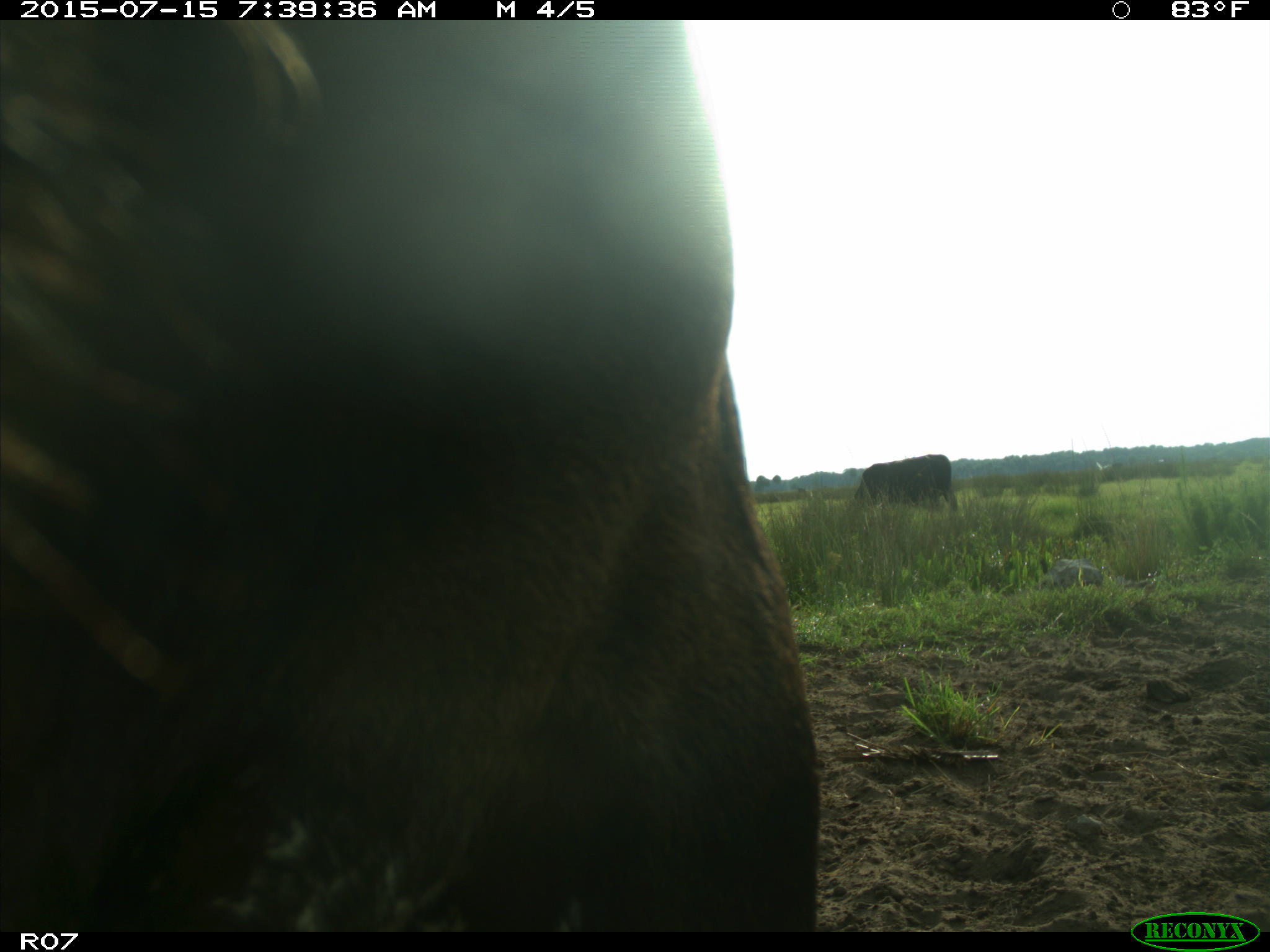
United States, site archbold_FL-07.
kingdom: Animalia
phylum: Chordata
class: Mammalia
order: Artiodactyla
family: Bovidae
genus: Bos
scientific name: Bos taurus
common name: domestic cow